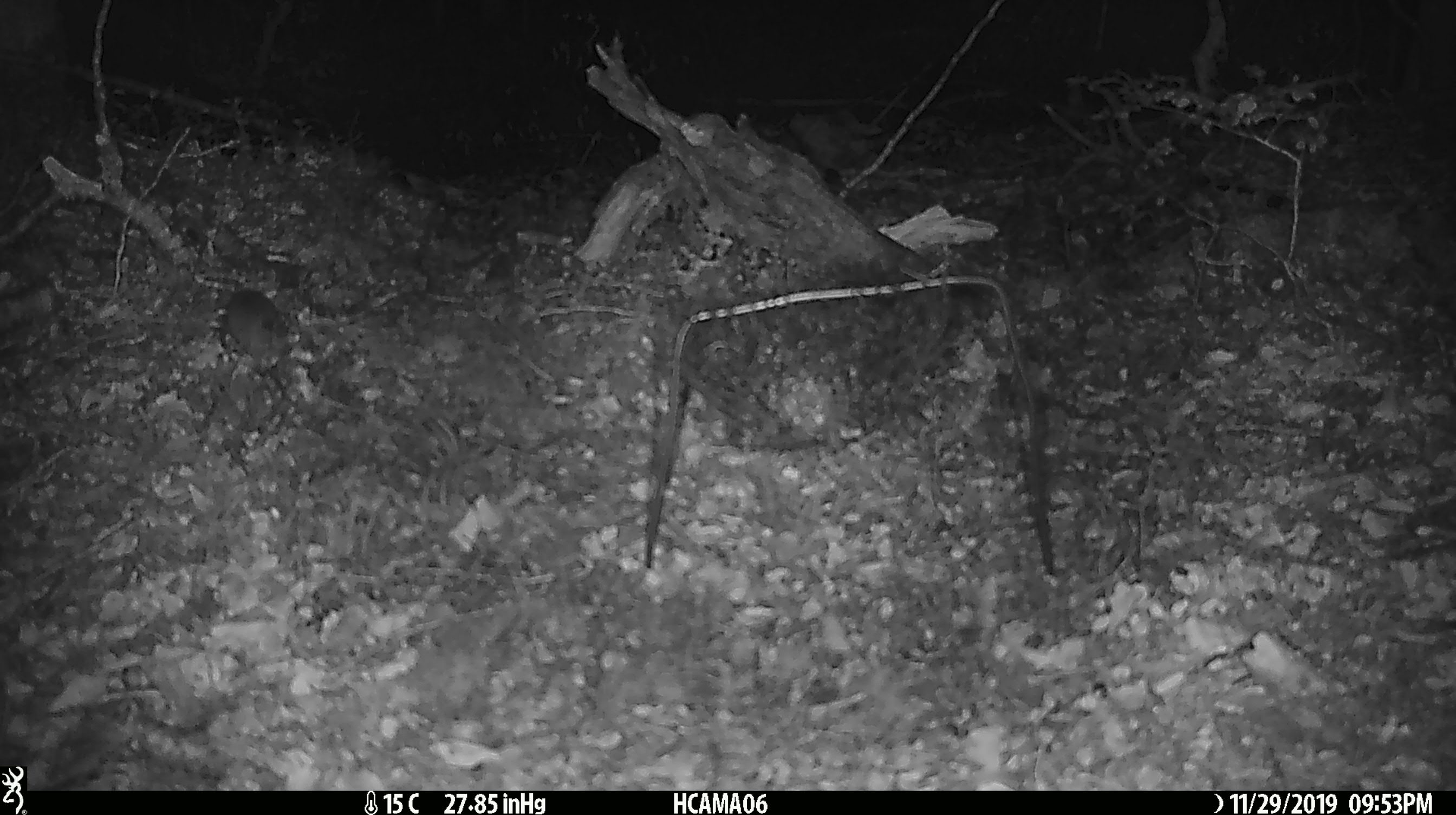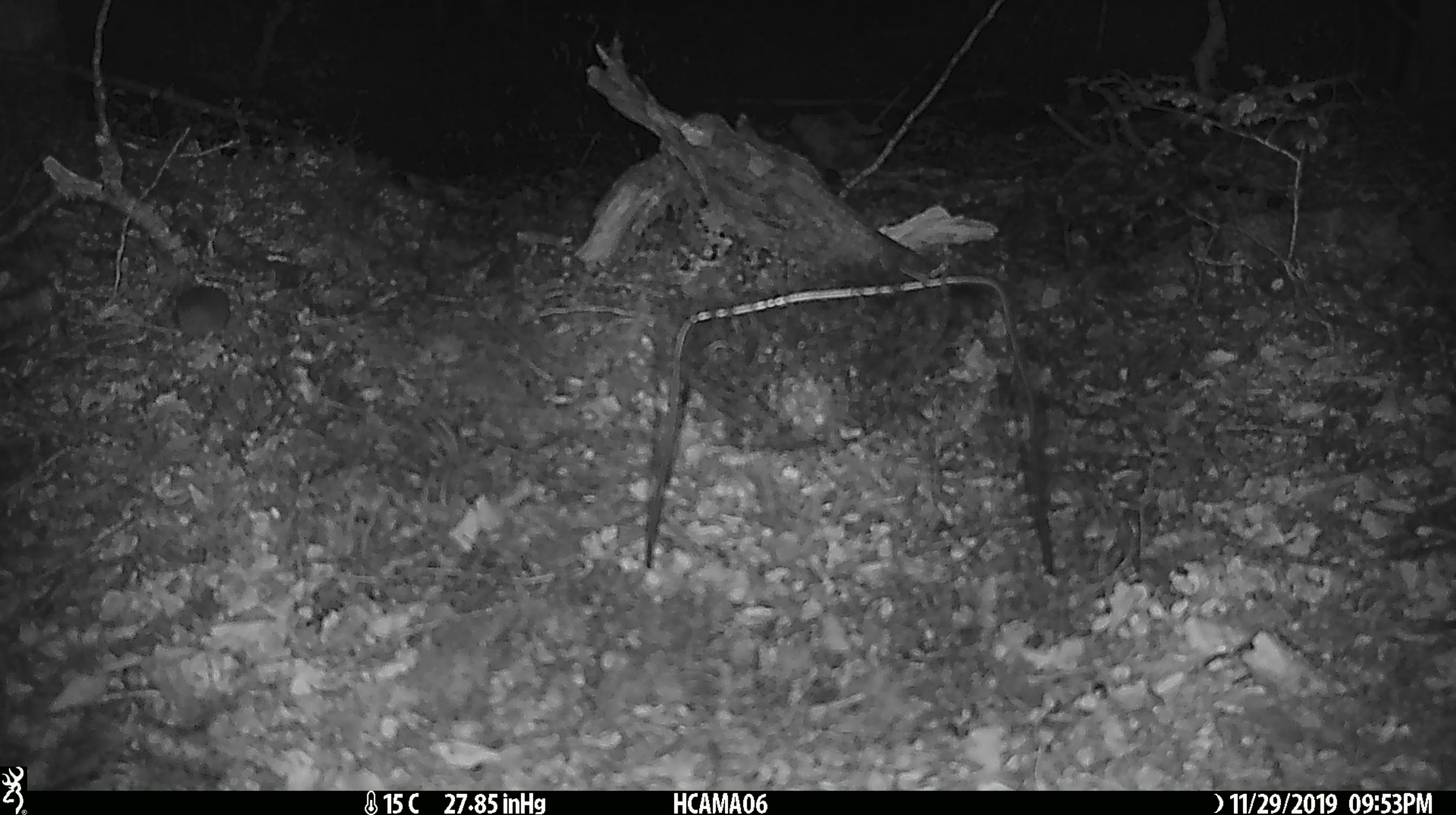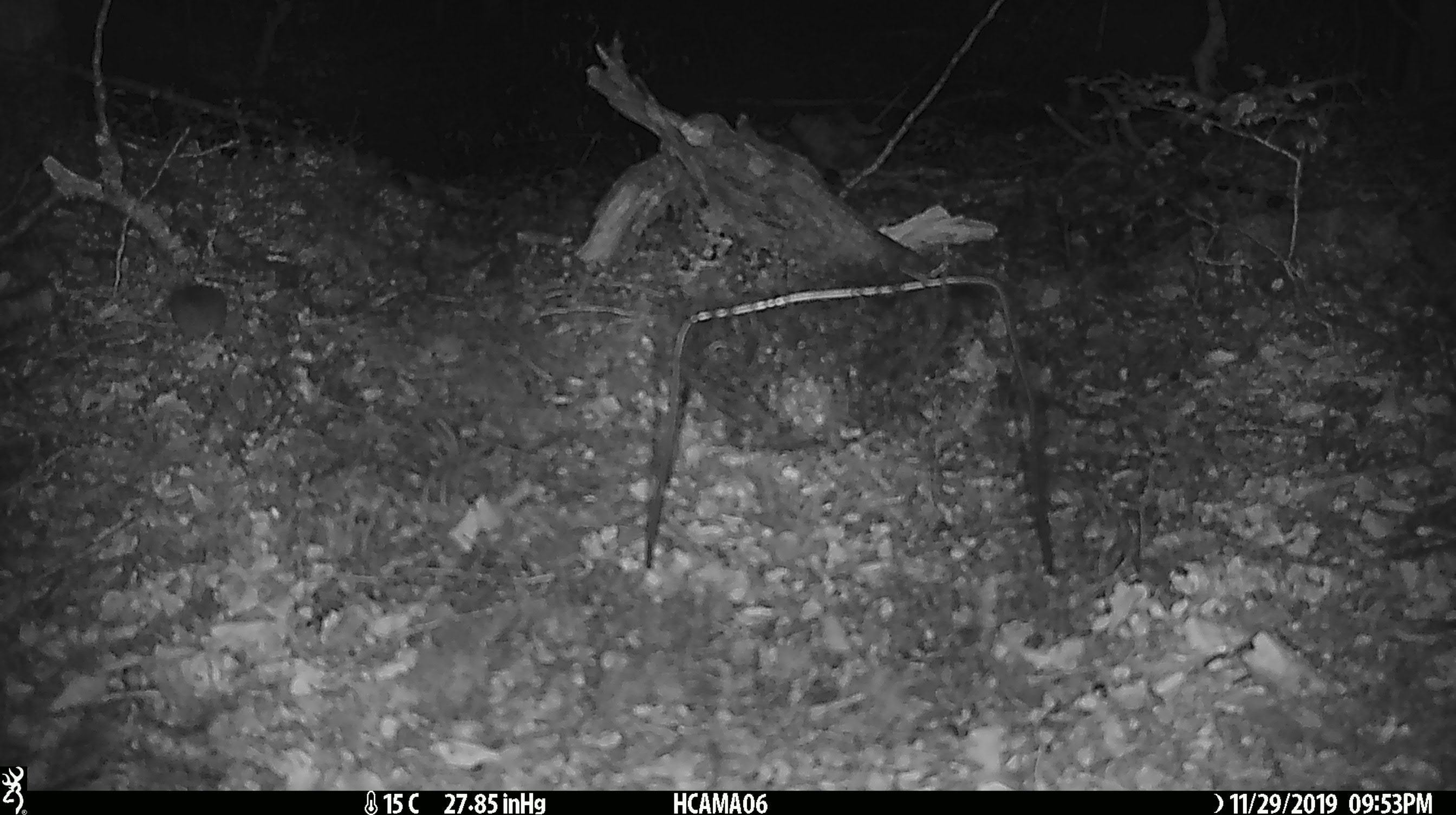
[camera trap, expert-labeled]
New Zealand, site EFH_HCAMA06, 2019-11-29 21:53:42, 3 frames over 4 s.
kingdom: Animalia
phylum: Chordata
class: Mammalia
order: Rodentia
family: Muridae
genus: Mus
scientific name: Mus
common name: mouse